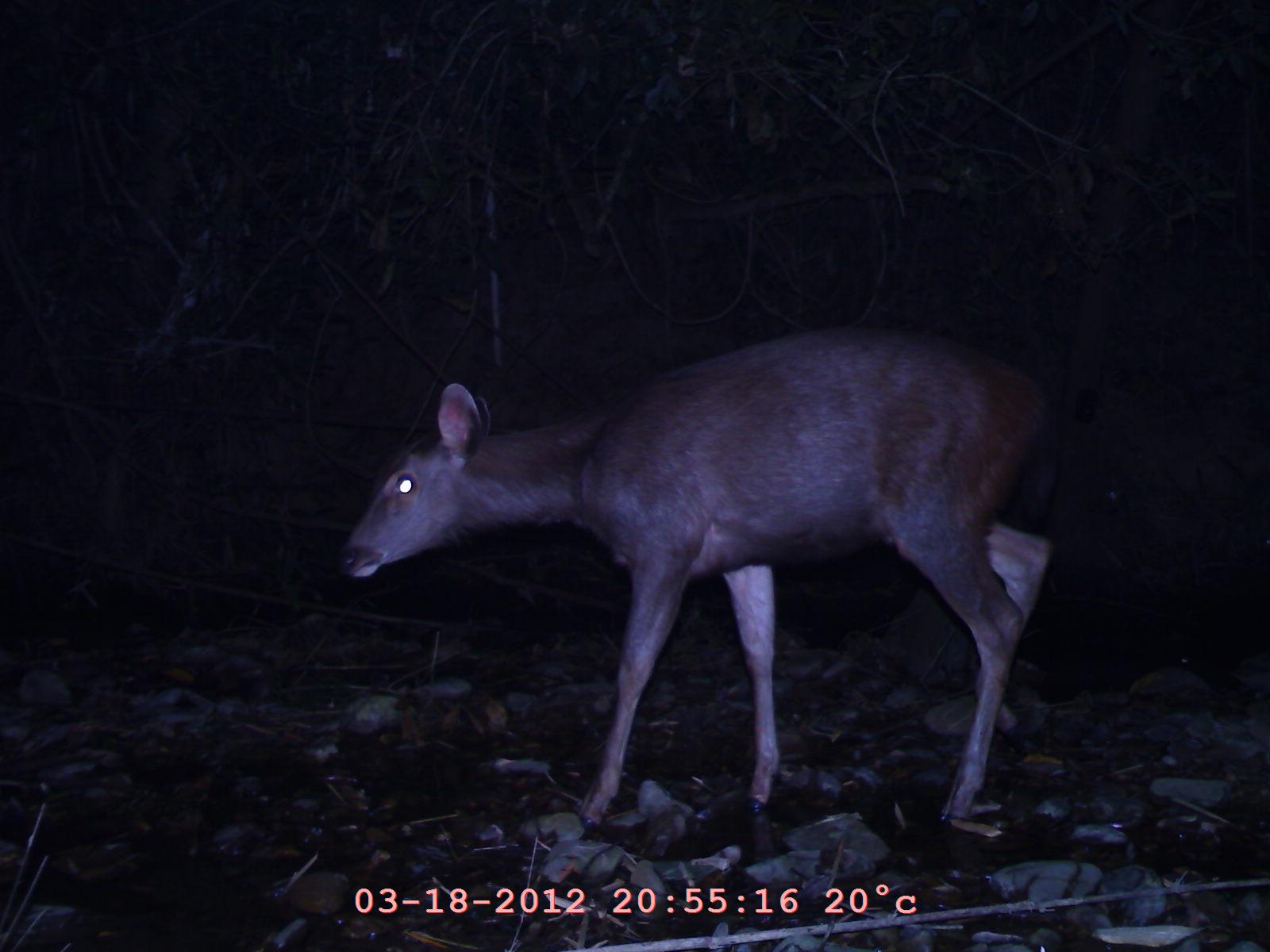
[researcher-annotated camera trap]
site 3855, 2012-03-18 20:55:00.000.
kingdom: Animalia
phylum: Chordata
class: Mammalia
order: Artiodactyla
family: Cervidae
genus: Rusa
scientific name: Rusa unicolor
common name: sambar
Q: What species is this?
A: Rusa unicolor (sambar).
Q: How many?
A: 1.